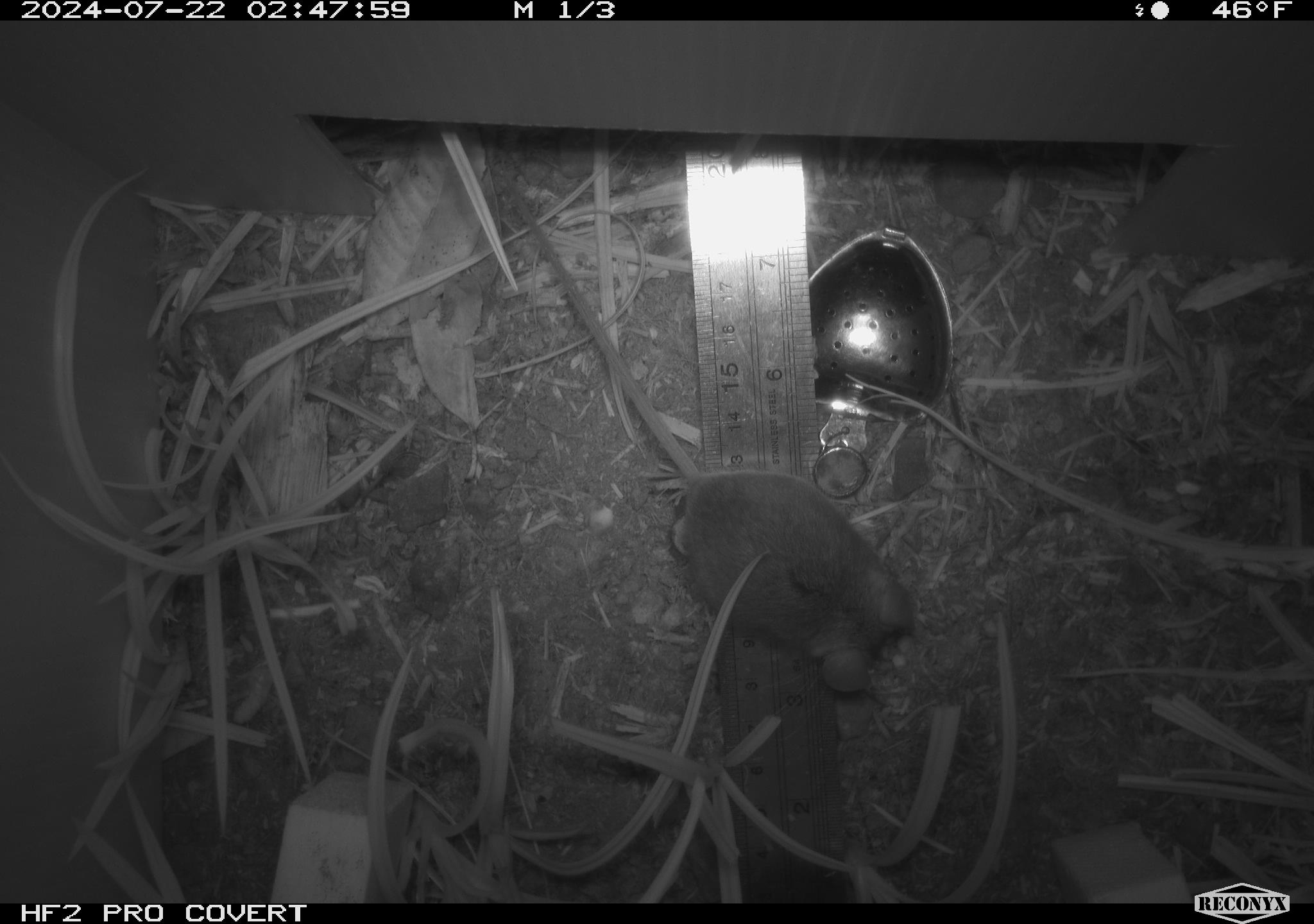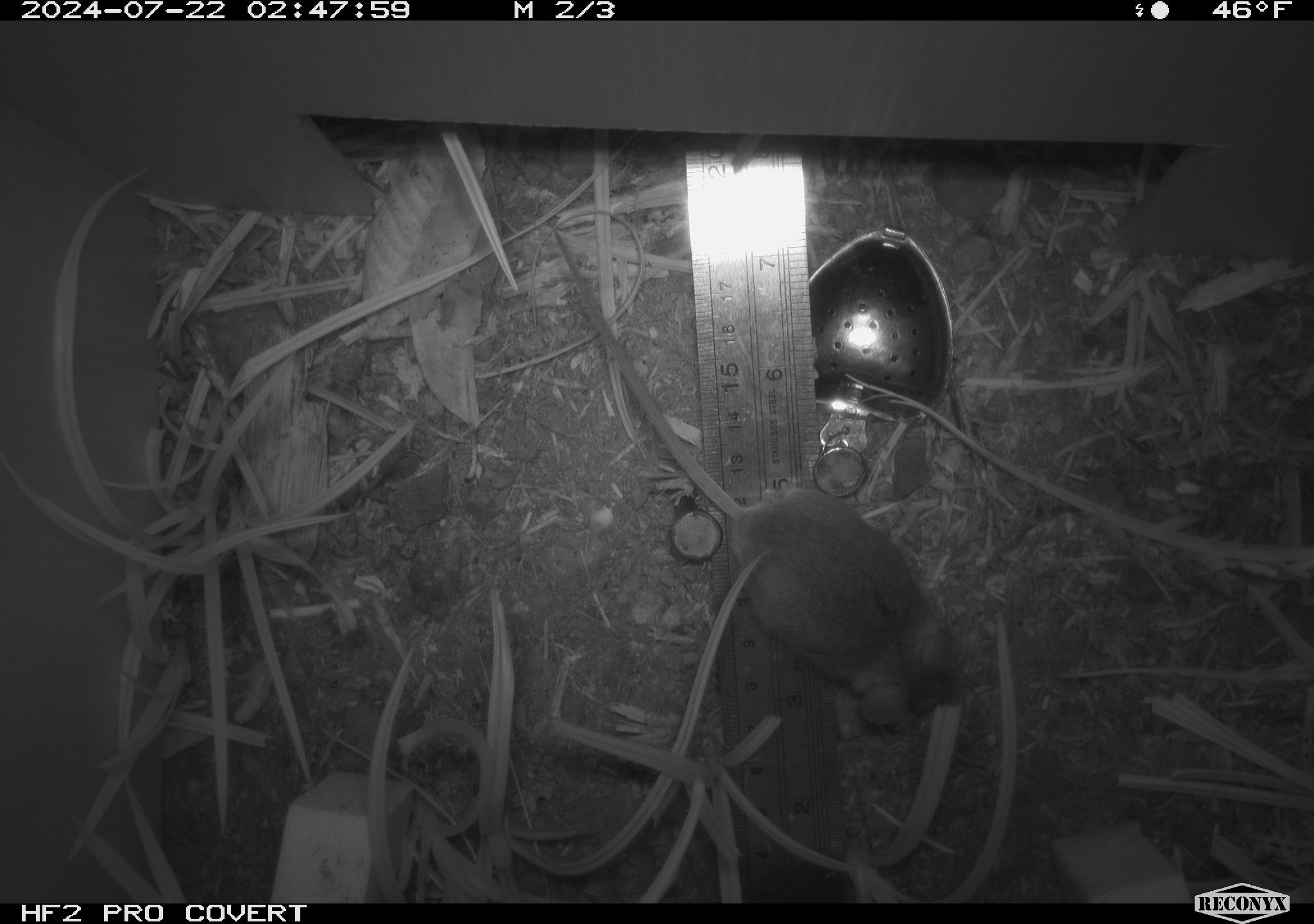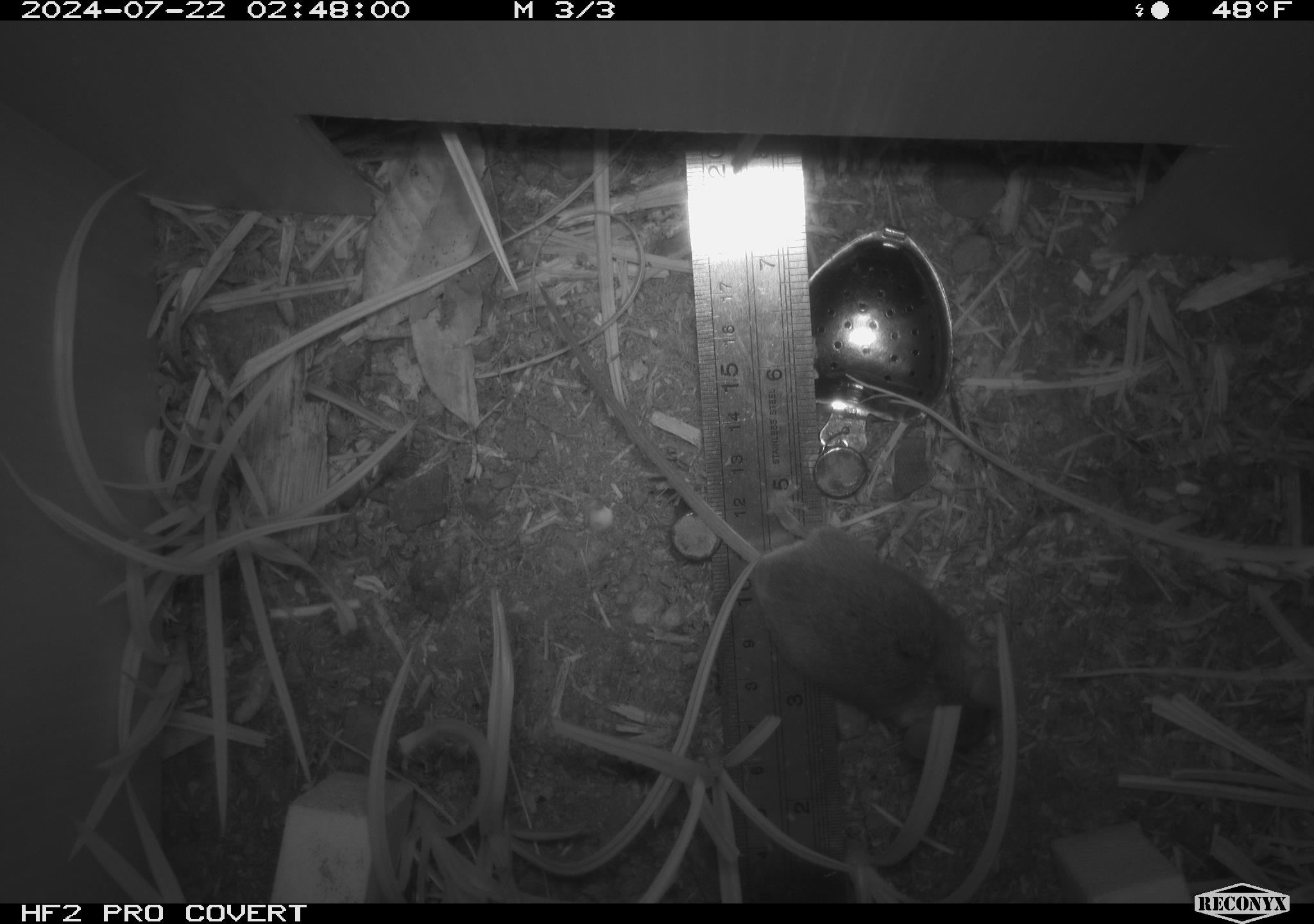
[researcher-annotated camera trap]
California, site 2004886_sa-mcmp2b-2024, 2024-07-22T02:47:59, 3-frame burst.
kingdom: Animalia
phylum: Chordata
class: Mammalia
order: Rodentia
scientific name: Rodentia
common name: mouse species